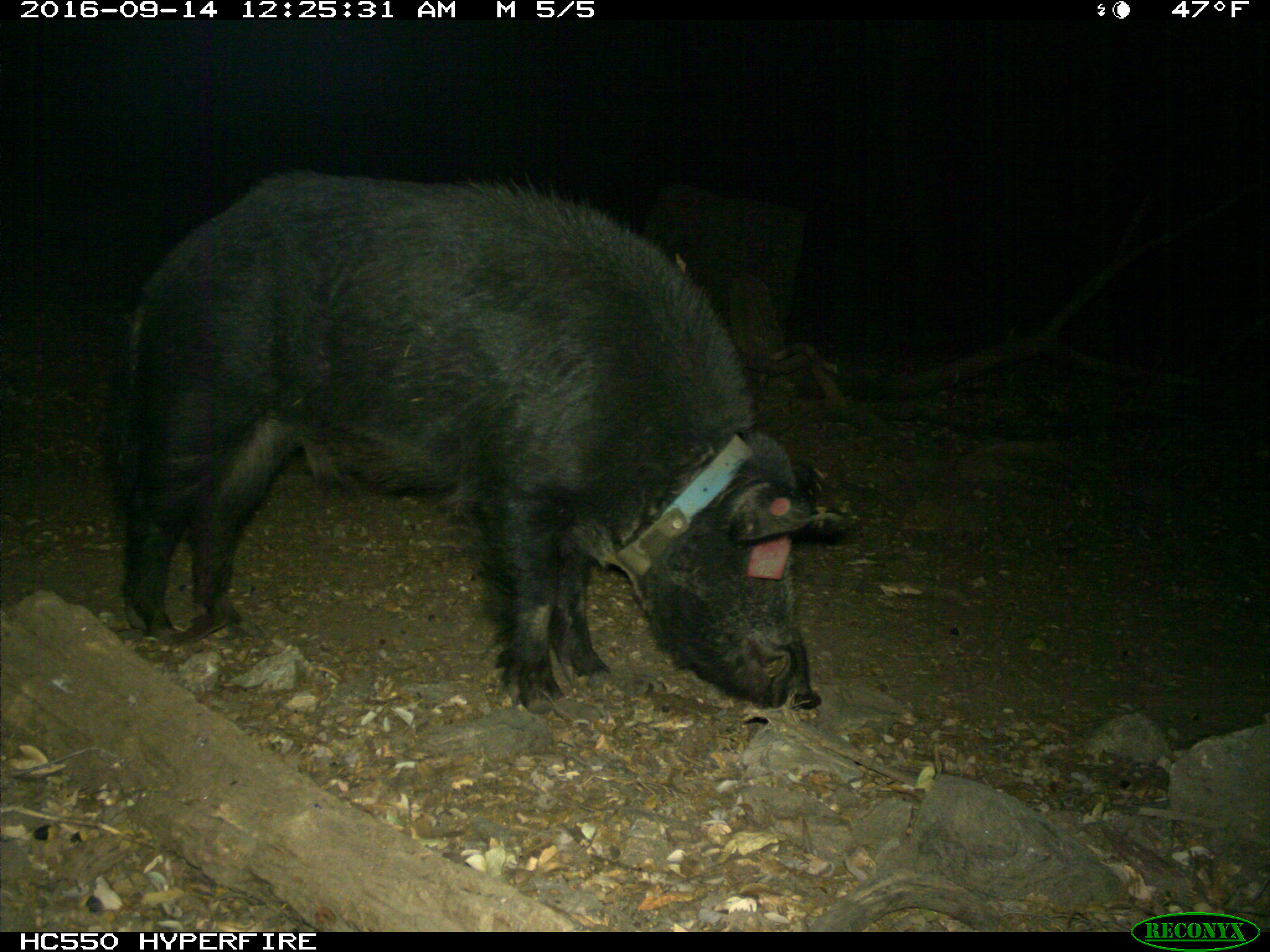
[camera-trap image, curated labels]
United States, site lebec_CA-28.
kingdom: Animalia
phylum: Chordata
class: Mammalia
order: Artiodactyla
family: Suidae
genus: Sus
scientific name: Sus scrofa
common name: wild boar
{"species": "Sus scrofa (wild boar)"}